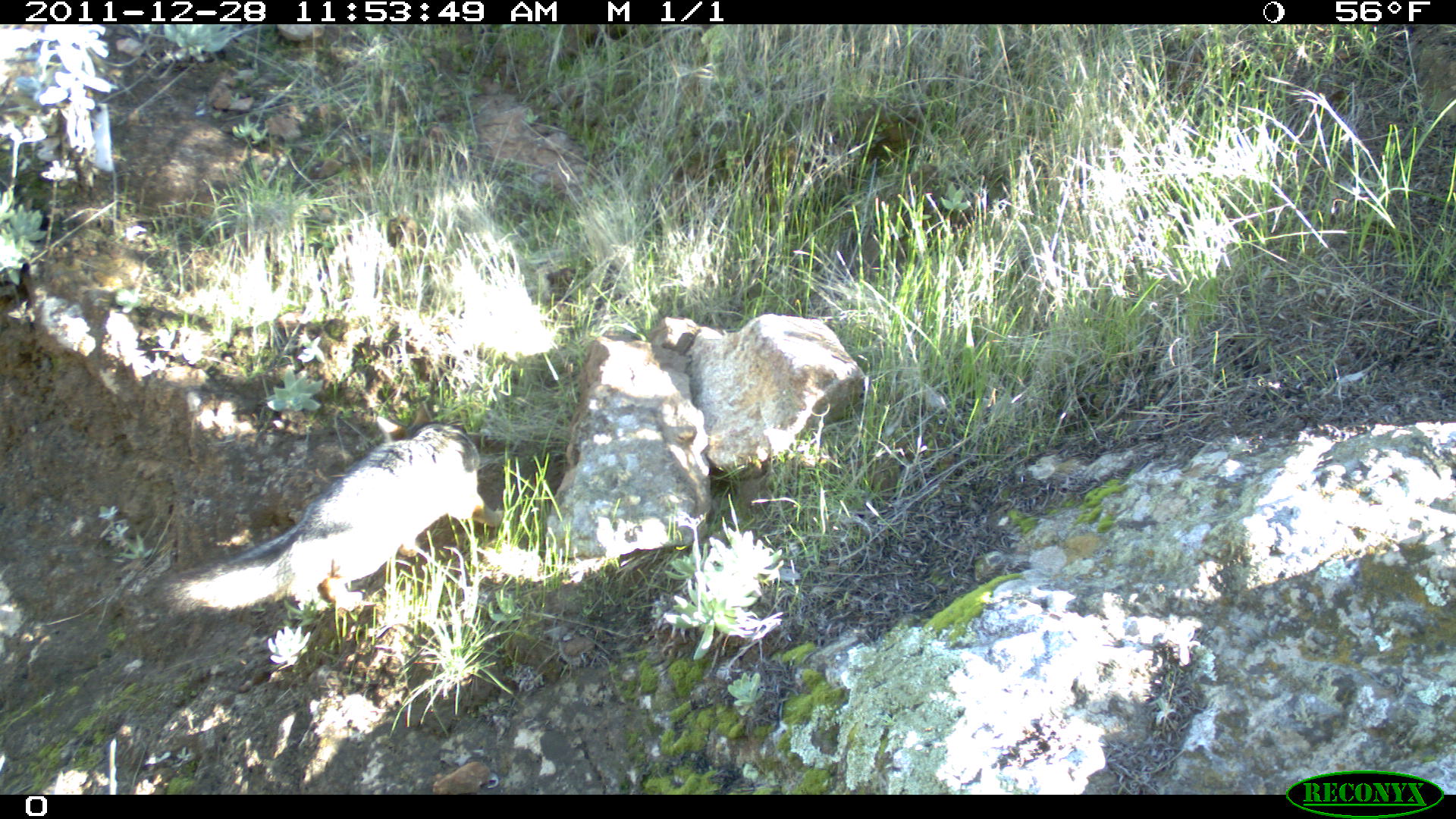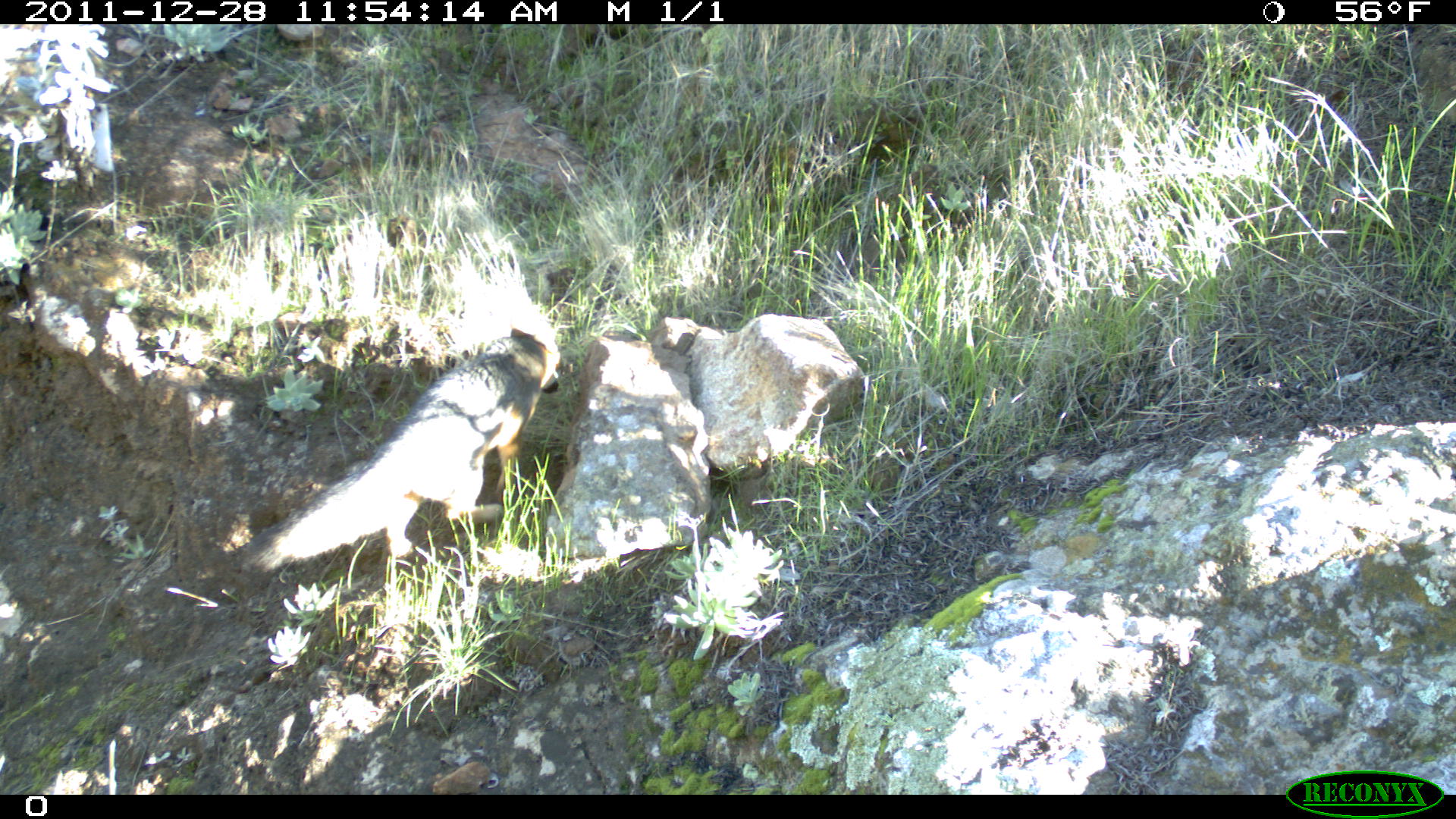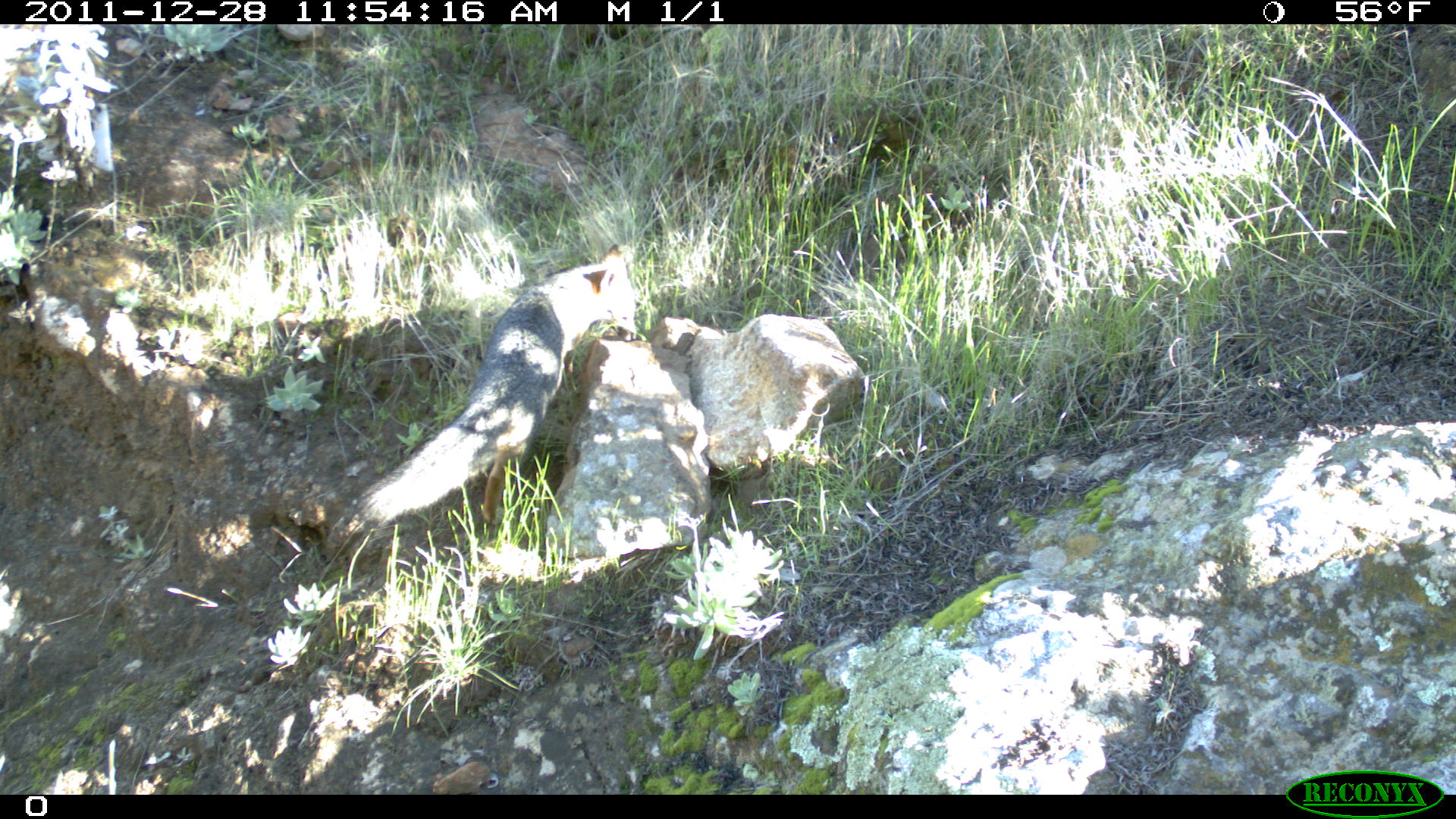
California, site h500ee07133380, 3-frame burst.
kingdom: Animalia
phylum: Chordata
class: Mammalia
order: Carnivora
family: Canidae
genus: Urocyon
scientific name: Urocyon littoralis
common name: island fox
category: fox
Fox (island fox) (Urocyon littoralis).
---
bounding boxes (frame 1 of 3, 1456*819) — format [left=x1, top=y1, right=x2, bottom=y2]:
fox: [left=160, top=401, right=507, bottom=621]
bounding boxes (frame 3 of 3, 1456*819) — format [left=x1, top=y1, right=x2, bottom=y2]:
fox: [left=362, top=242, right=637, bottom=528]